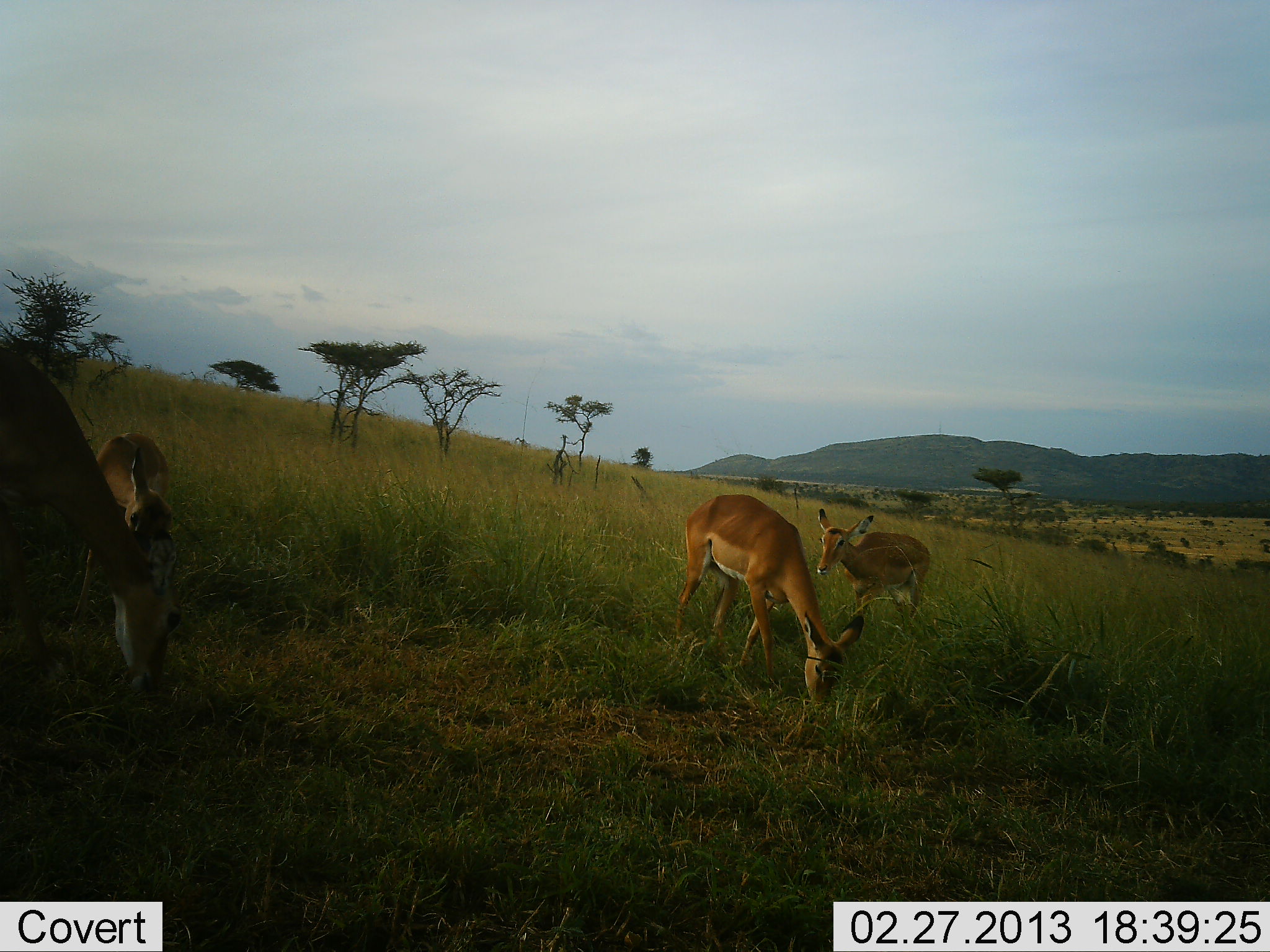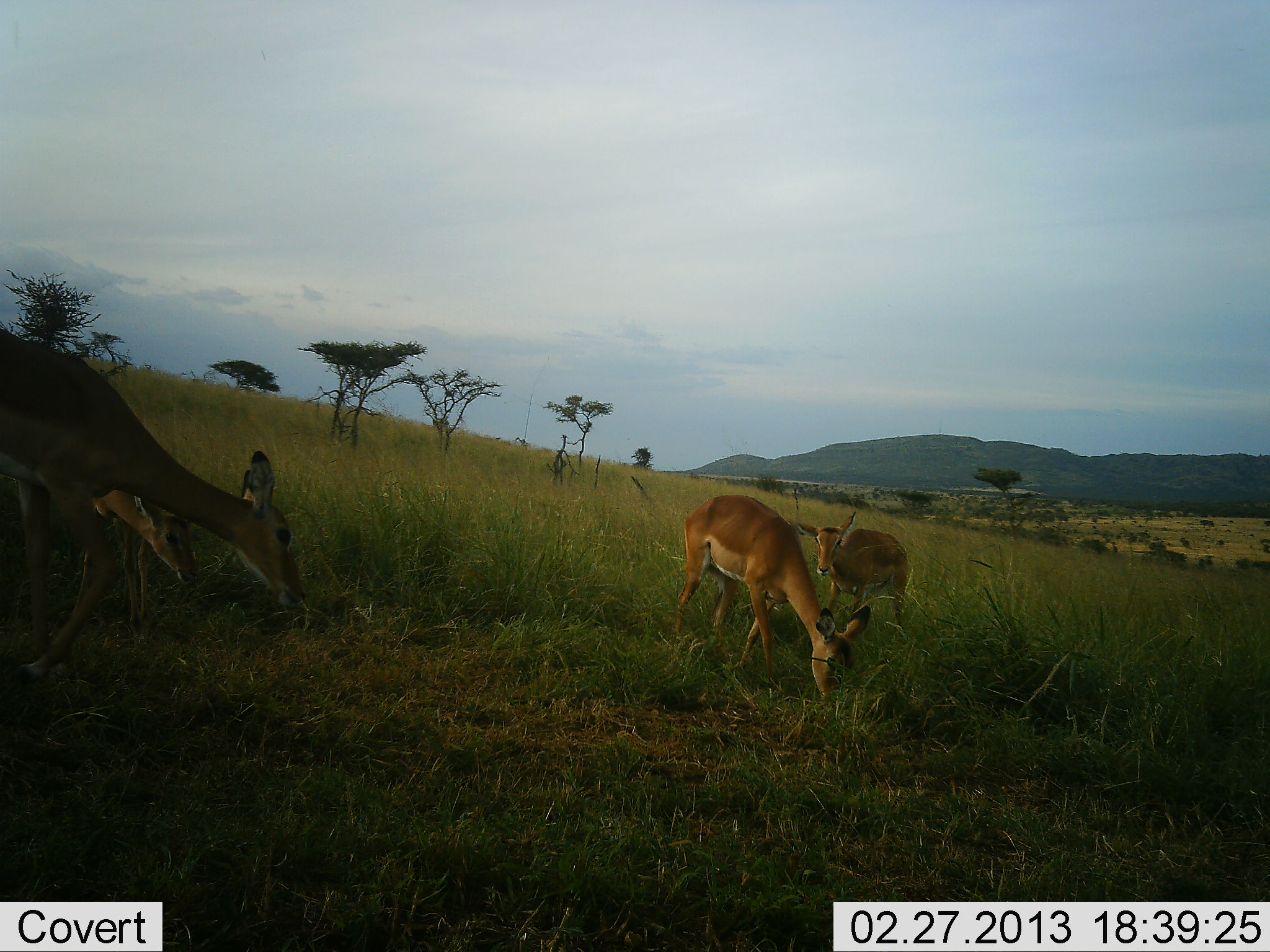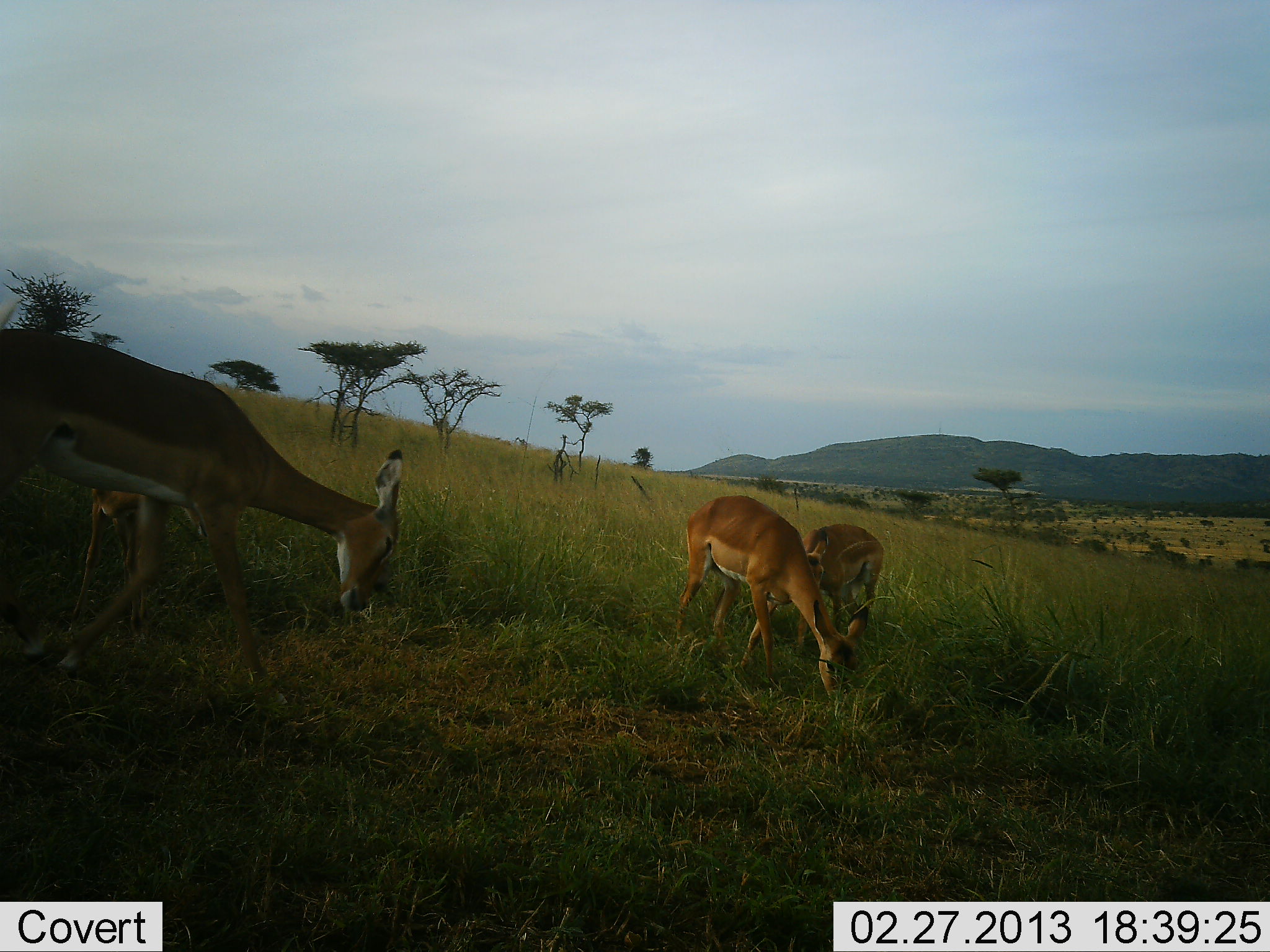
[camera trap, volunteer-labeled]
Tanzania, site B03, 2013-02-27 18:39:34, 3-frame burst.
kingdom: Animalia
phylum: Chordata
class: Mammalia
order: Artiodactyla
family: Bovidae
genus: Aepyceros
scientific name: Aepyceros melampus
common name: impala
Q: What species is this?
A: Impala (Aepyceros melampus).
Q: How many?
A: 4.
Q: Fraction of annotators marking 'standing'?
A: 20%.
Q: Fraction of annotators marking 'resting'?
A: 5%.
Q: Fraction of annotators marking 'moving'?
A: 40%.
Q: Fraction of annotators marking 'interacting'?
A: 5%.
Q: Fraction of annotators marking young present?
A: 20%.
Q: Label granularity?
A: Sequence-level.